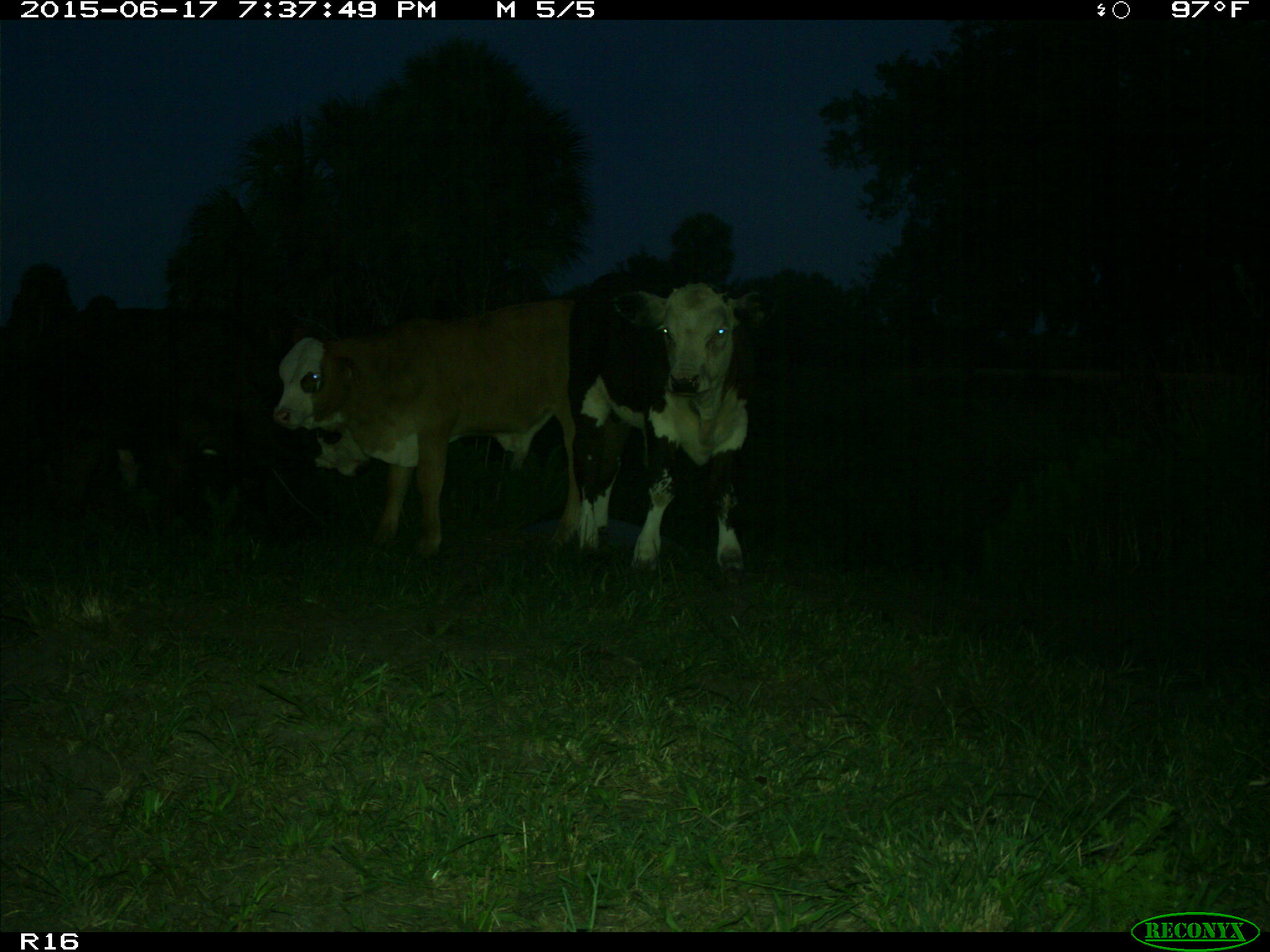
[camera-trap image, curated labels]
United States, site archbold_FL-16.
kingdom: Animalia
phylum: Chordata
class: Mammalia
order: Artiodactyla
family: Bovidae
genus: Bos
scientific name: Bos taurus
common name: domestic cow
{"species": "Bos taurus (domestic cow)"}